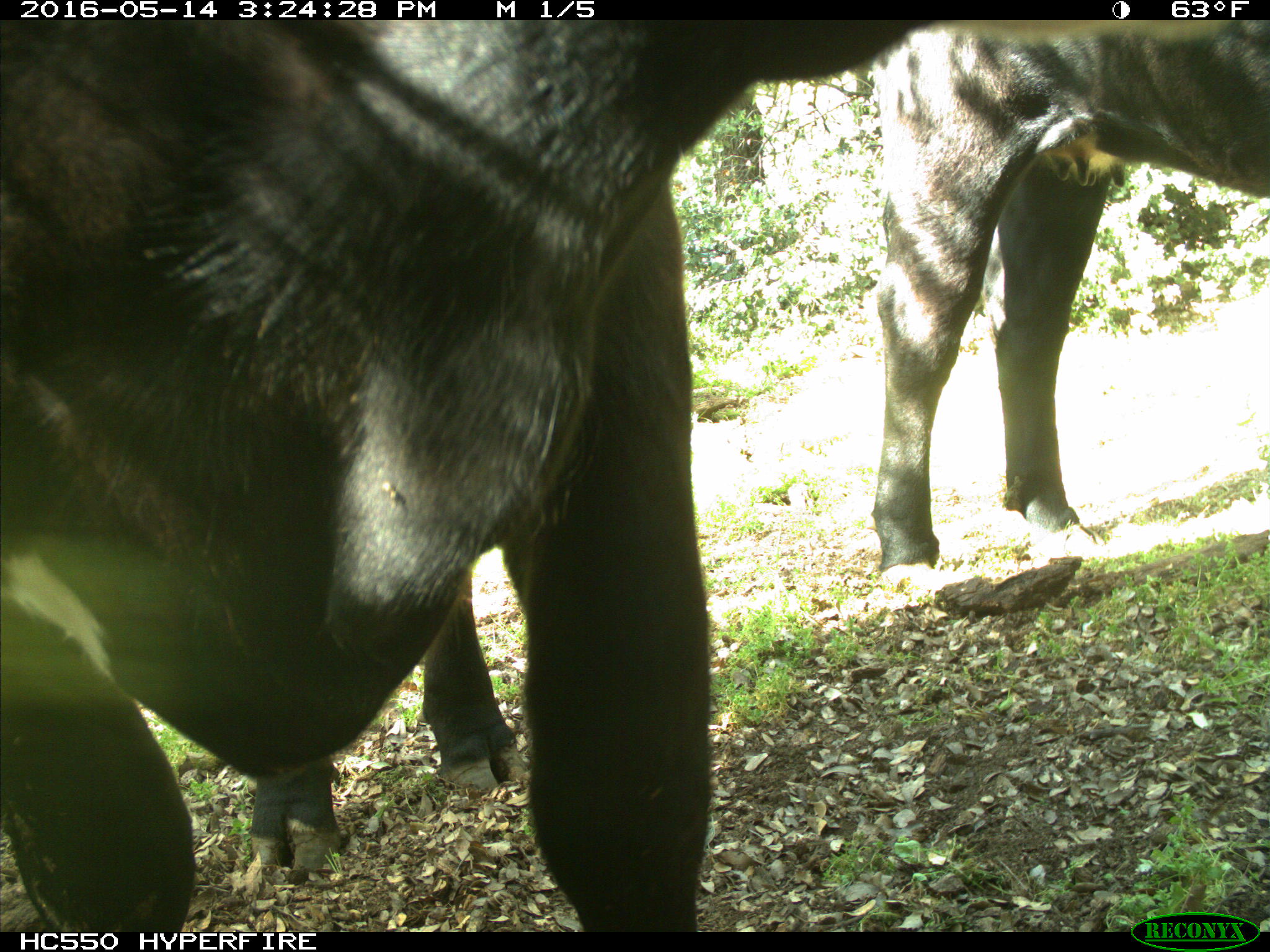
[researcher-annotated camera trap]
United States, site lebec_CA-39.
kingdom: Animalia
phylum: Chordata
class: Mammalia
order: Artiodactyla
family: Bovidae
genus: Bos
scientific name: Bos taurus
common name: domestic cow